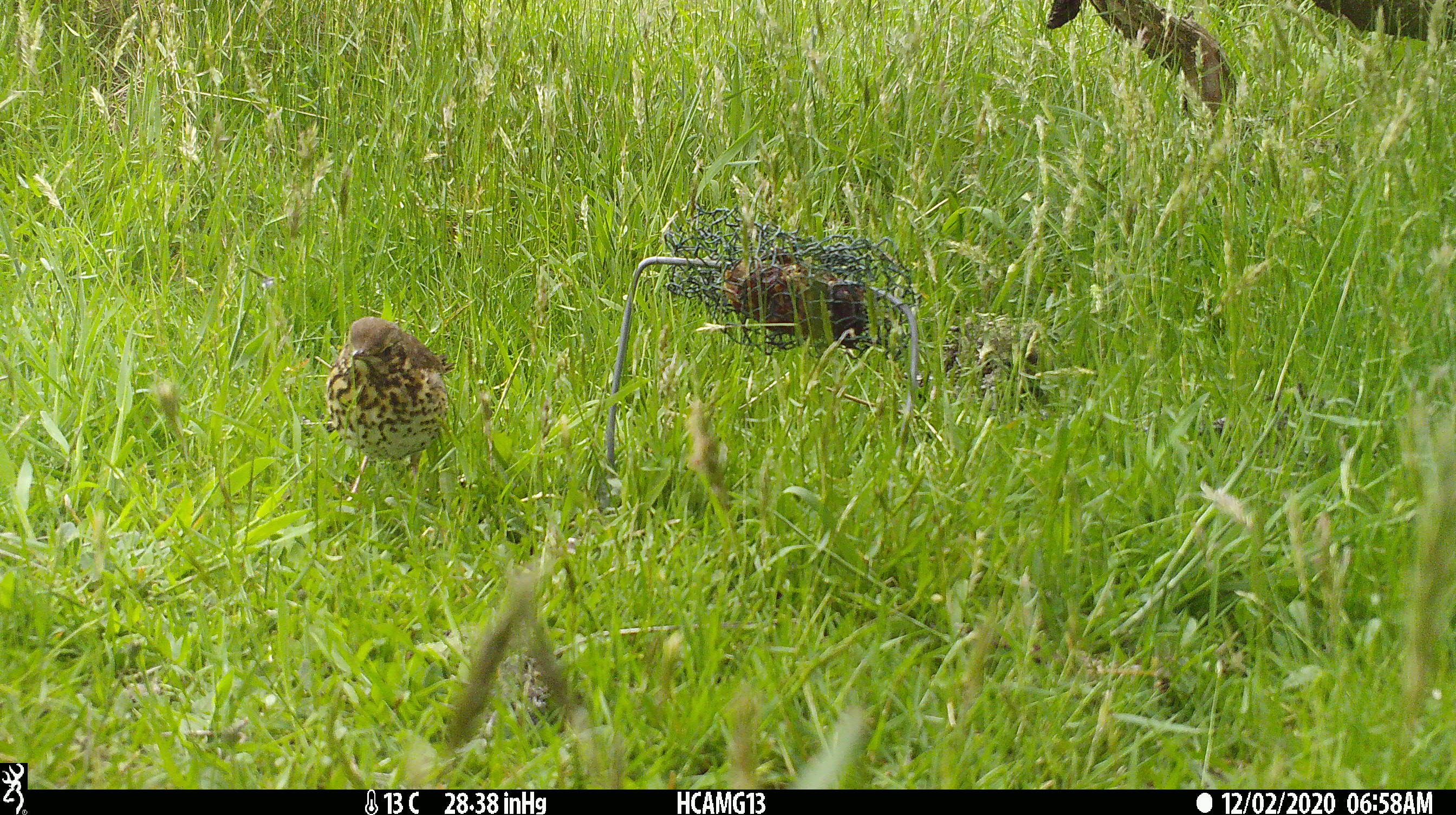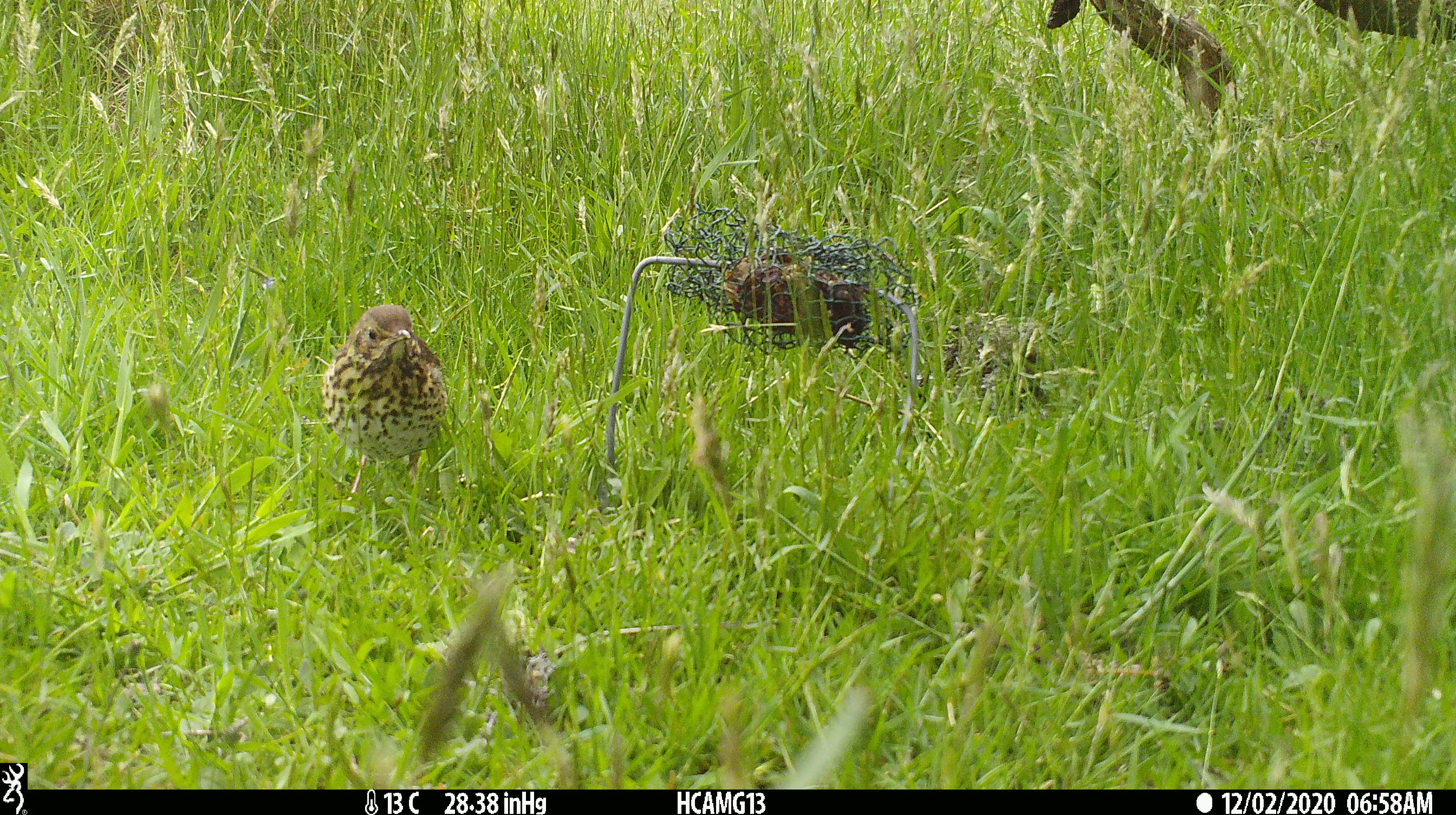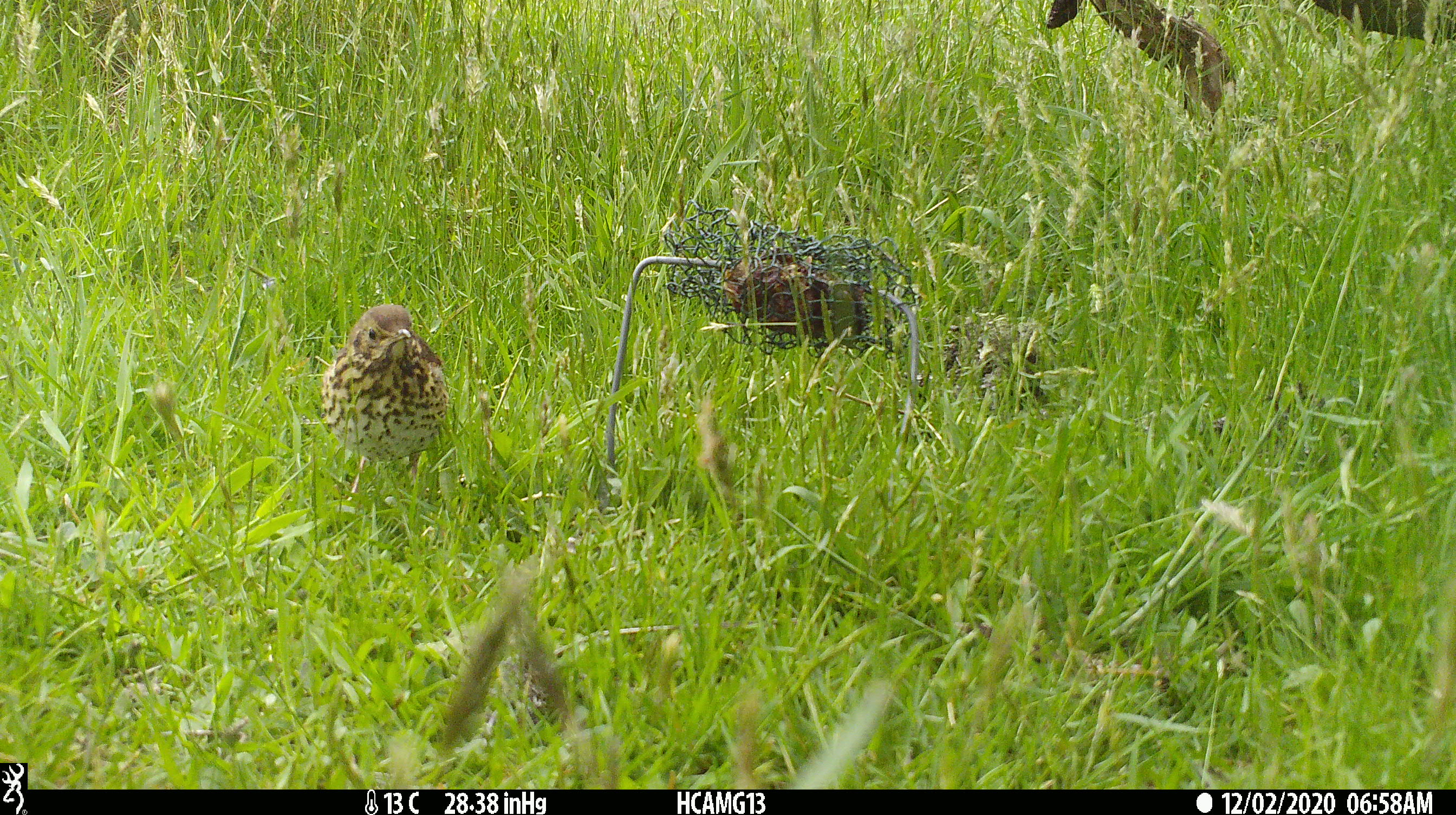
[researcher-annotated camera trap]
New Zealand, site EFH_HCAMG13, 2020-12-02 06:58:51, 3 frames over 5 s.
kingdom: Animalia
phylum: Chordata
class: Aves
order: Passeriformes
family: Turdidae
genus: Turdus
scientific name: Turdus philomelos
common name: song thrush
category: thrush